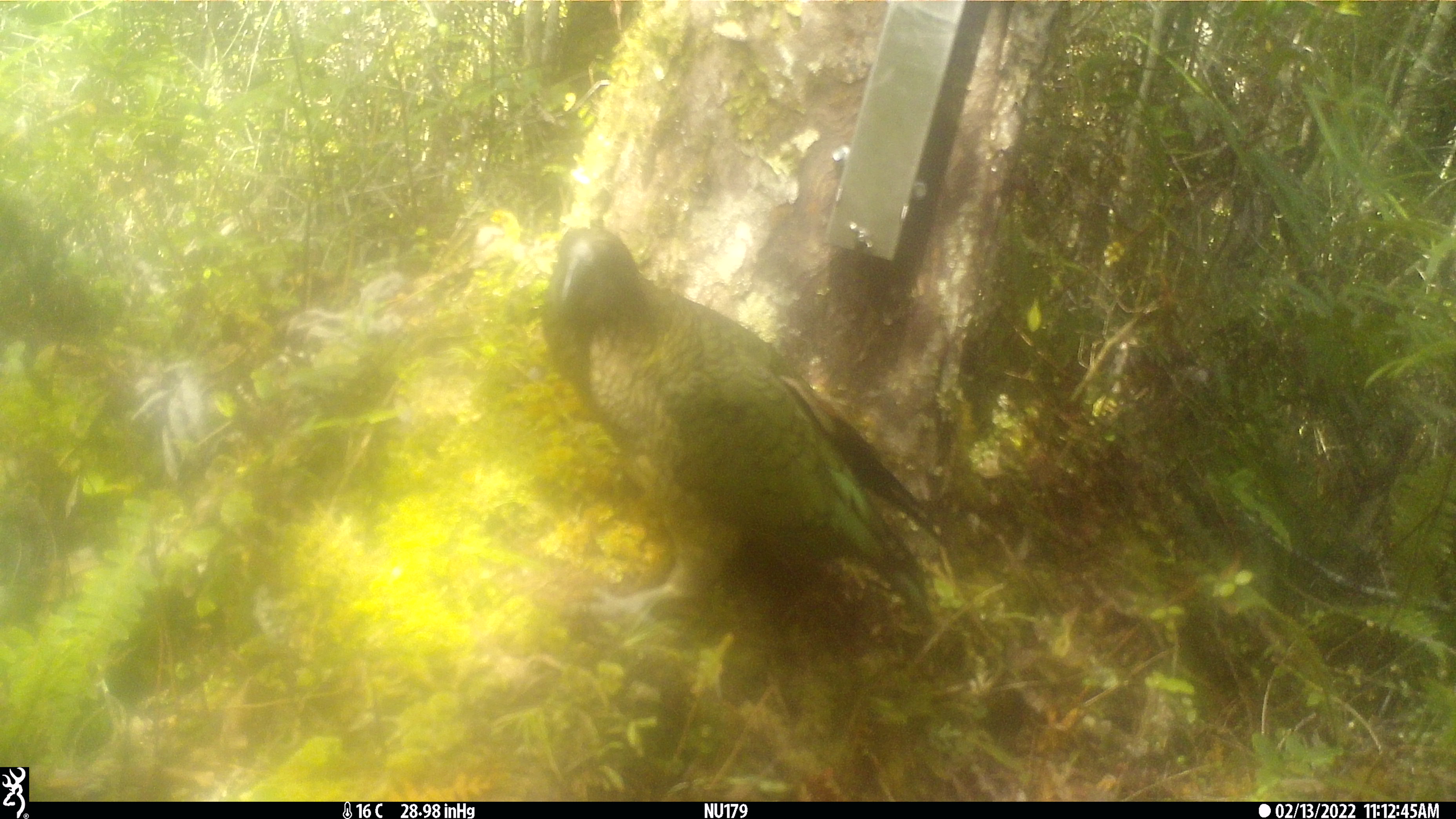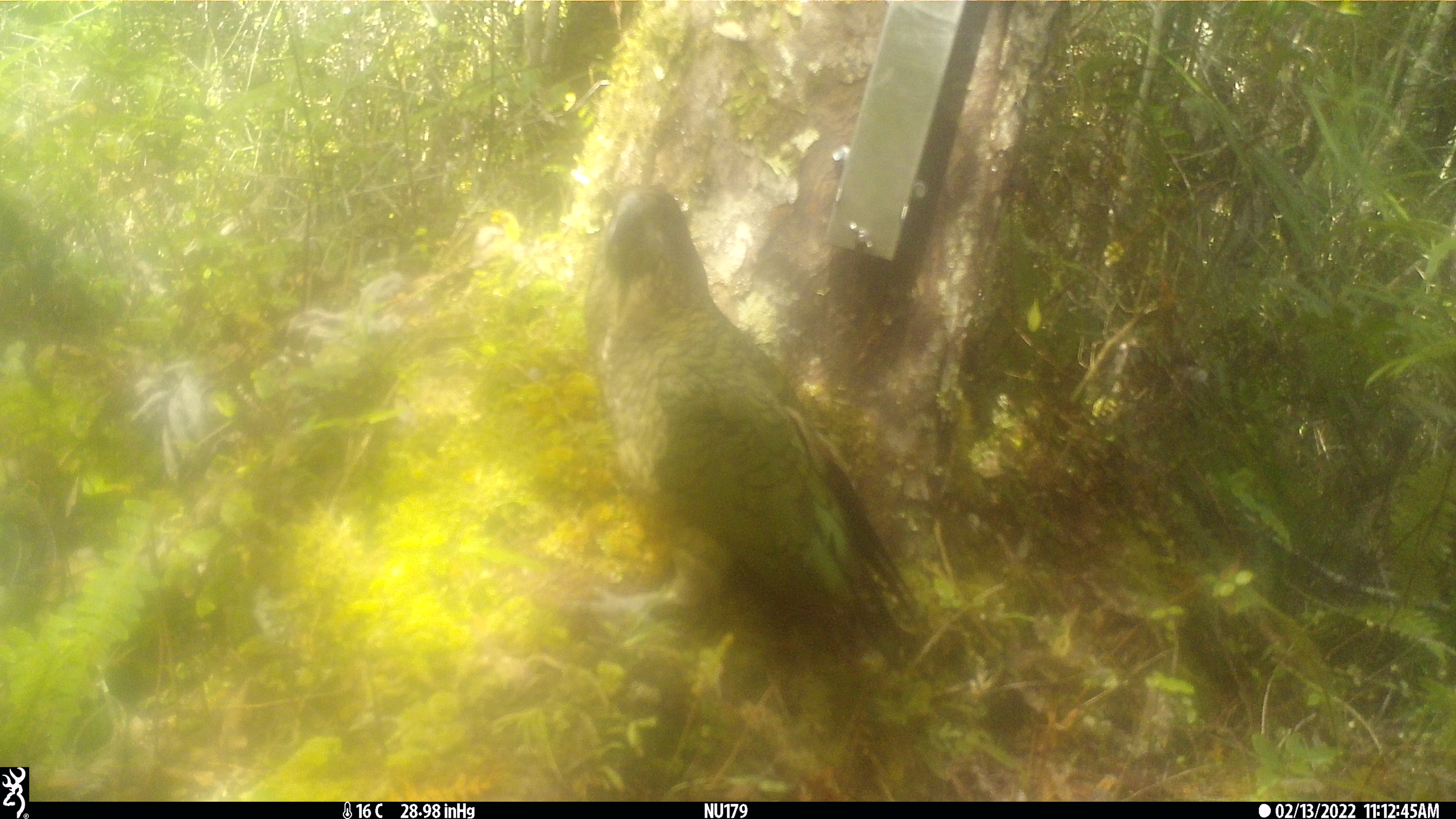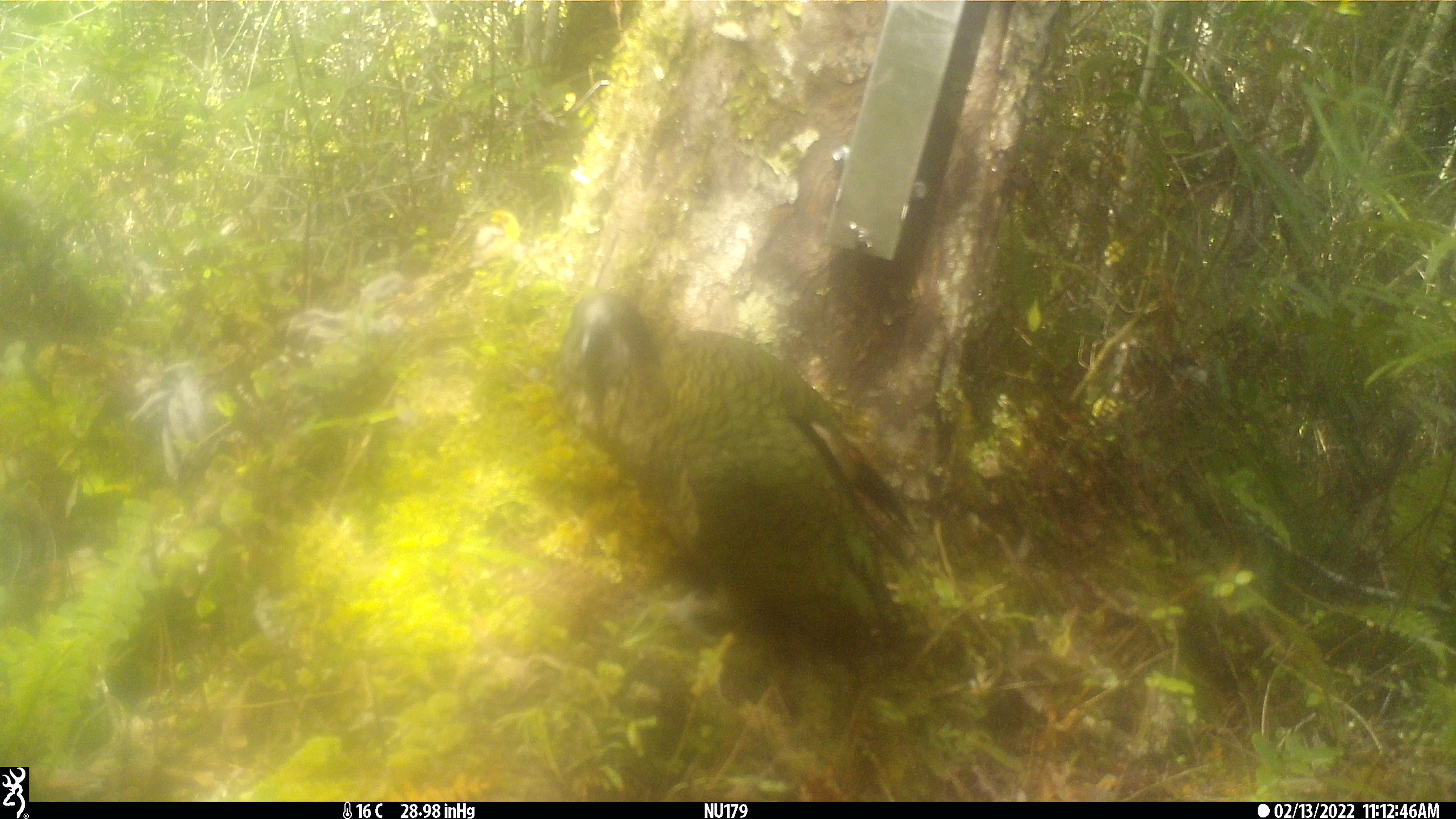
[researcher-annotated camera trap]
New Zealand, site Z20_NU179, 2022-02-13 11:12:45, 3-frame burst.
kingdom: Animalia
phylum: Chordata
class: Aves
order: Psittaciformes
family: Strigopidae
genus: Nestor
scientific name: Nestor notabilis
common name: kea